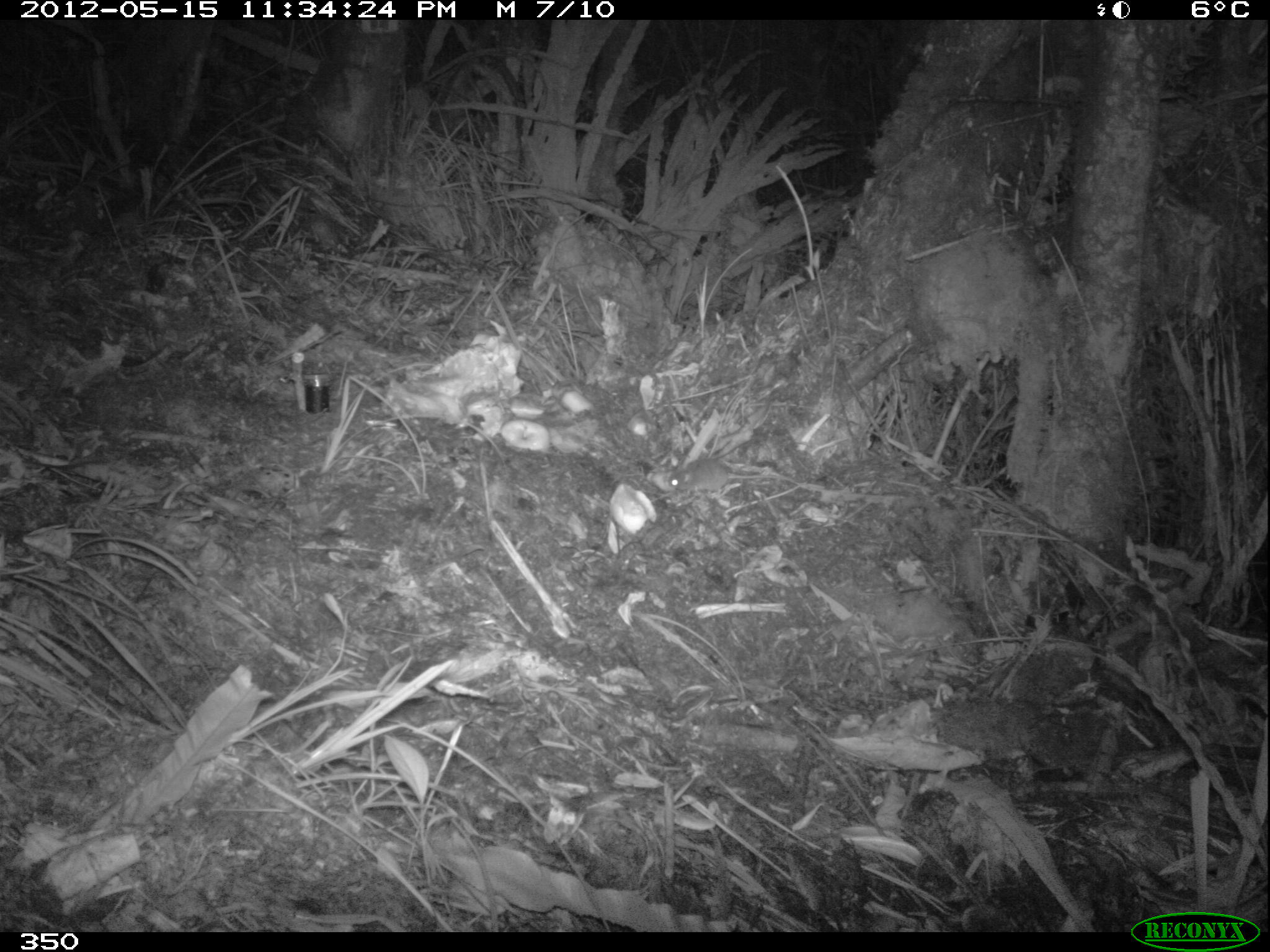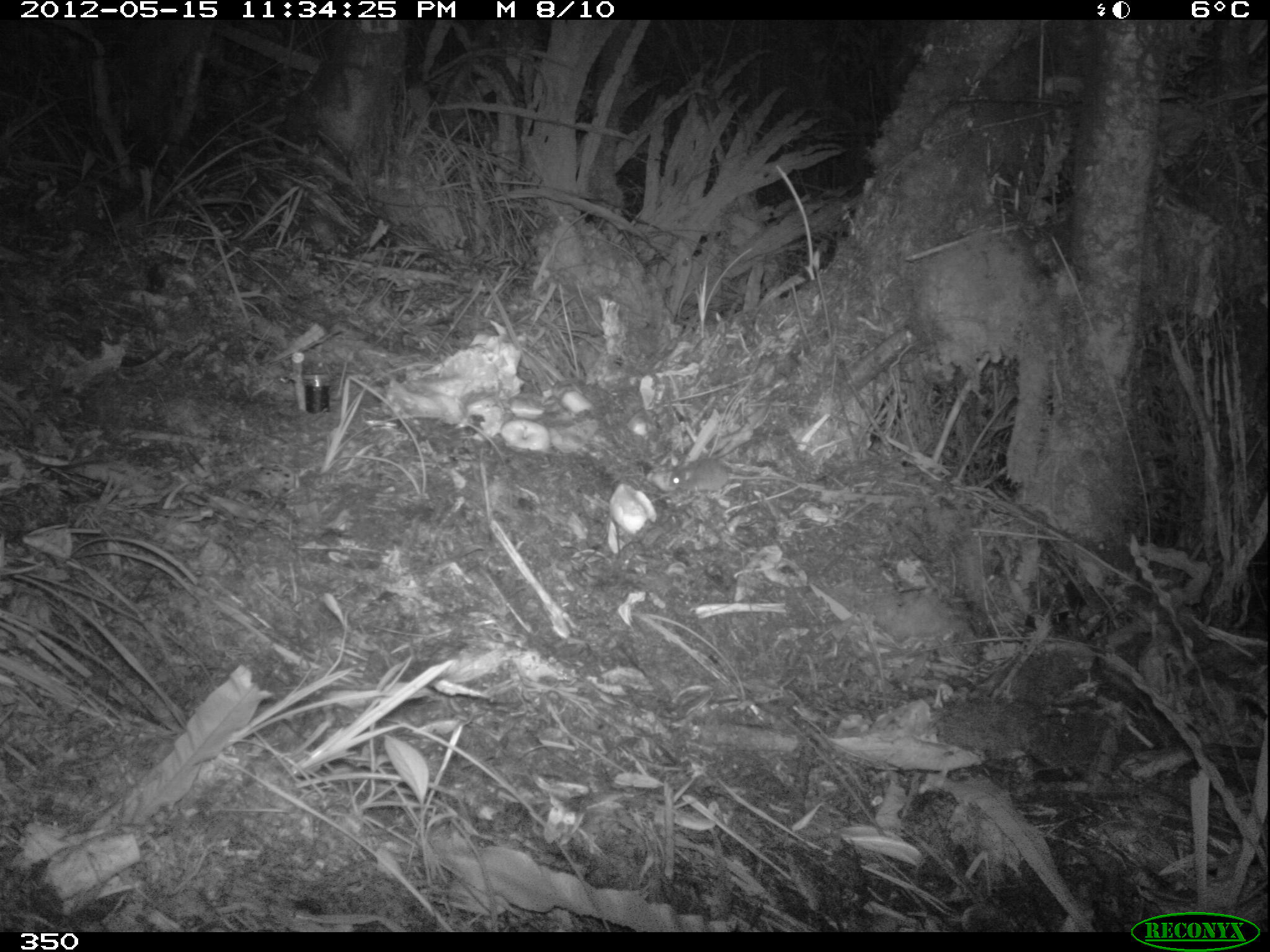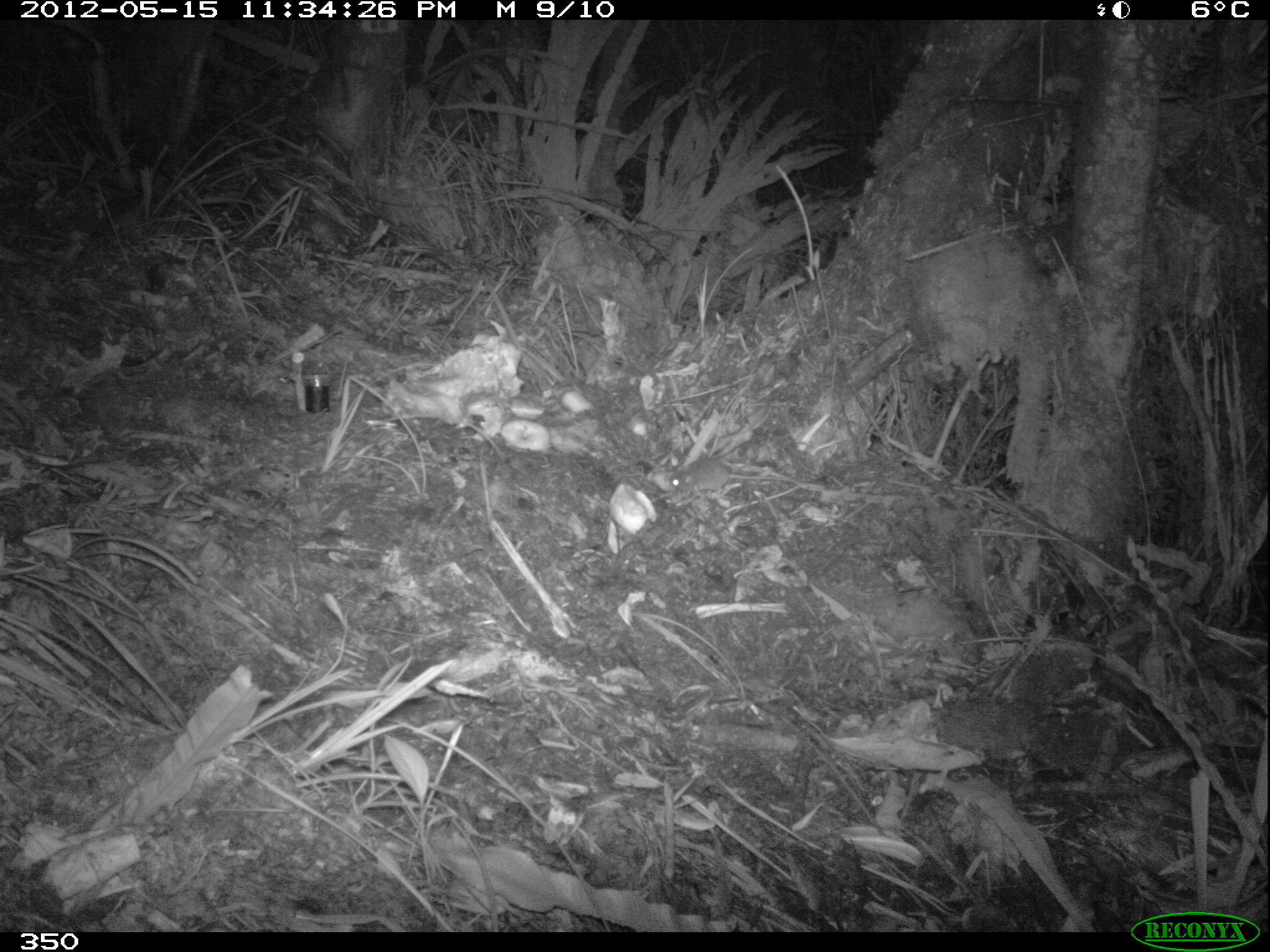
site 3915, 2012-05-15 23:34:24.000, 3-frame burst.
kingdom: Animalia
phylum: Chordata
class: Mammalia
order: Rodentia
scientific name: Rodentia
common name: rodents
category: unknown rodent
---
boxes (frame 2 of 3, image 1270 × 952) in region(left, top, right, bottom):
unknown rodent: region(665, 455, 801, 492)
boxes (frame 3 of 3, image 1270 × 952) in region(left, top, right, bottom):
unknown rodent: region(662, 455, 802, 490)